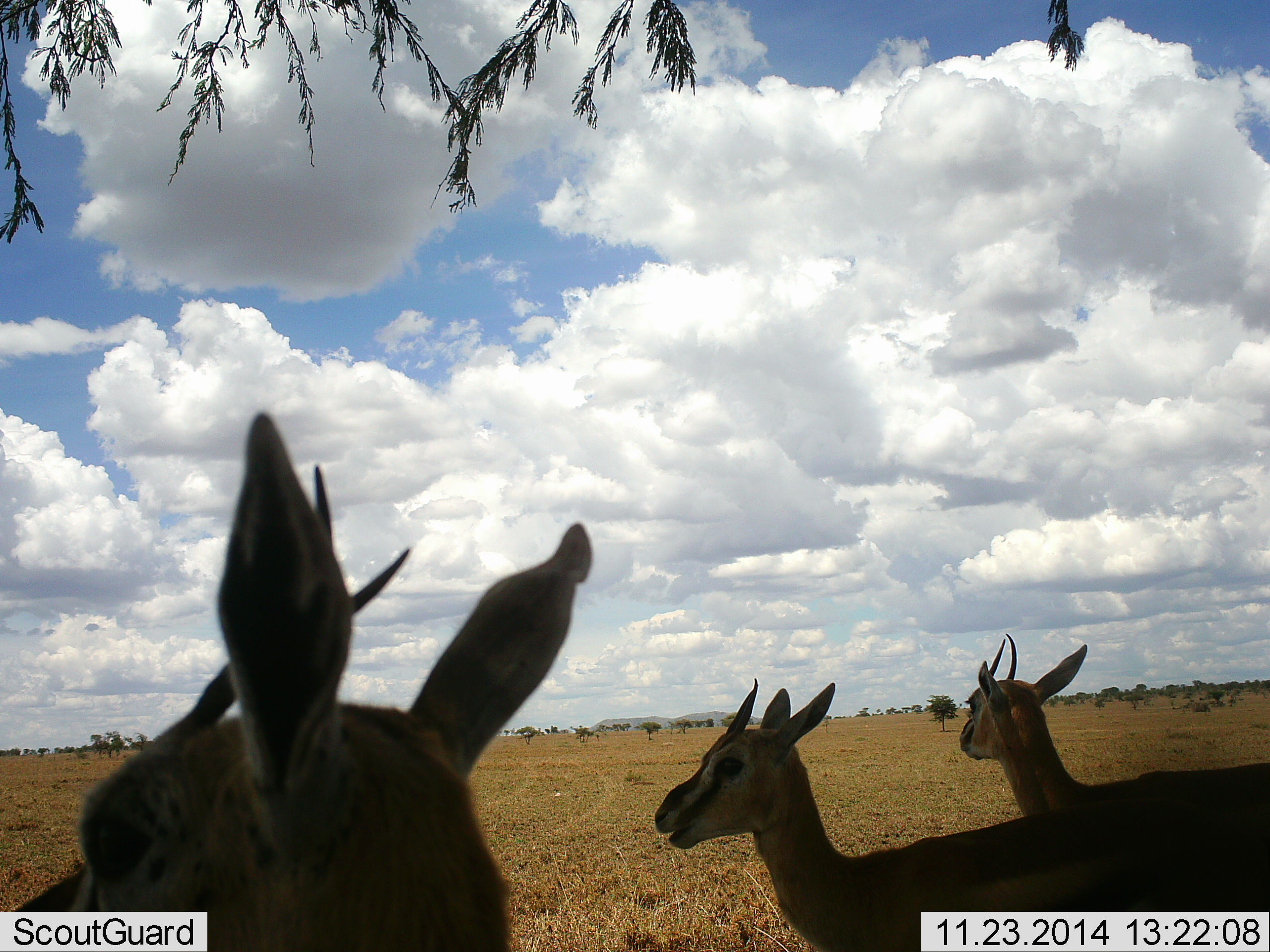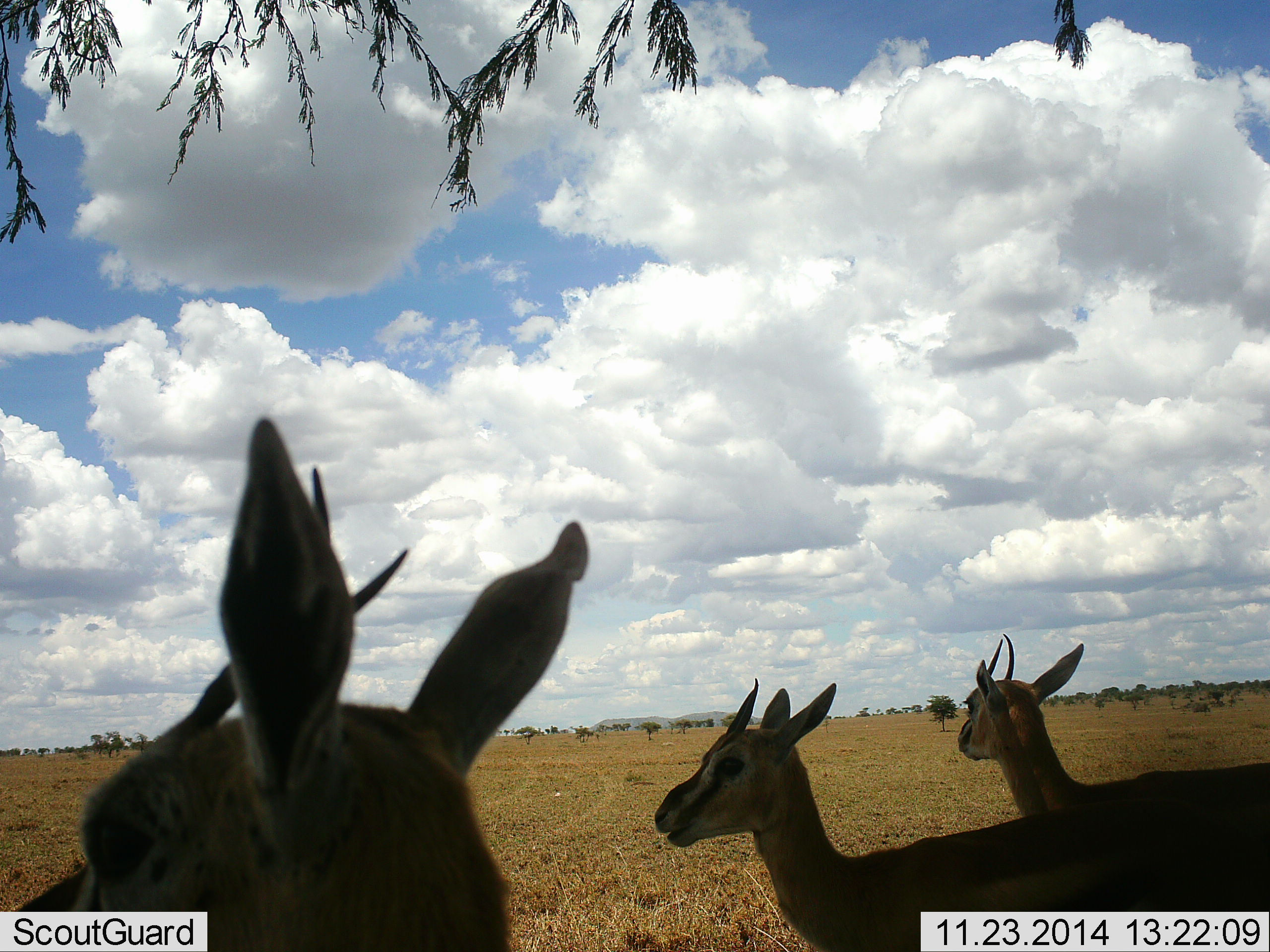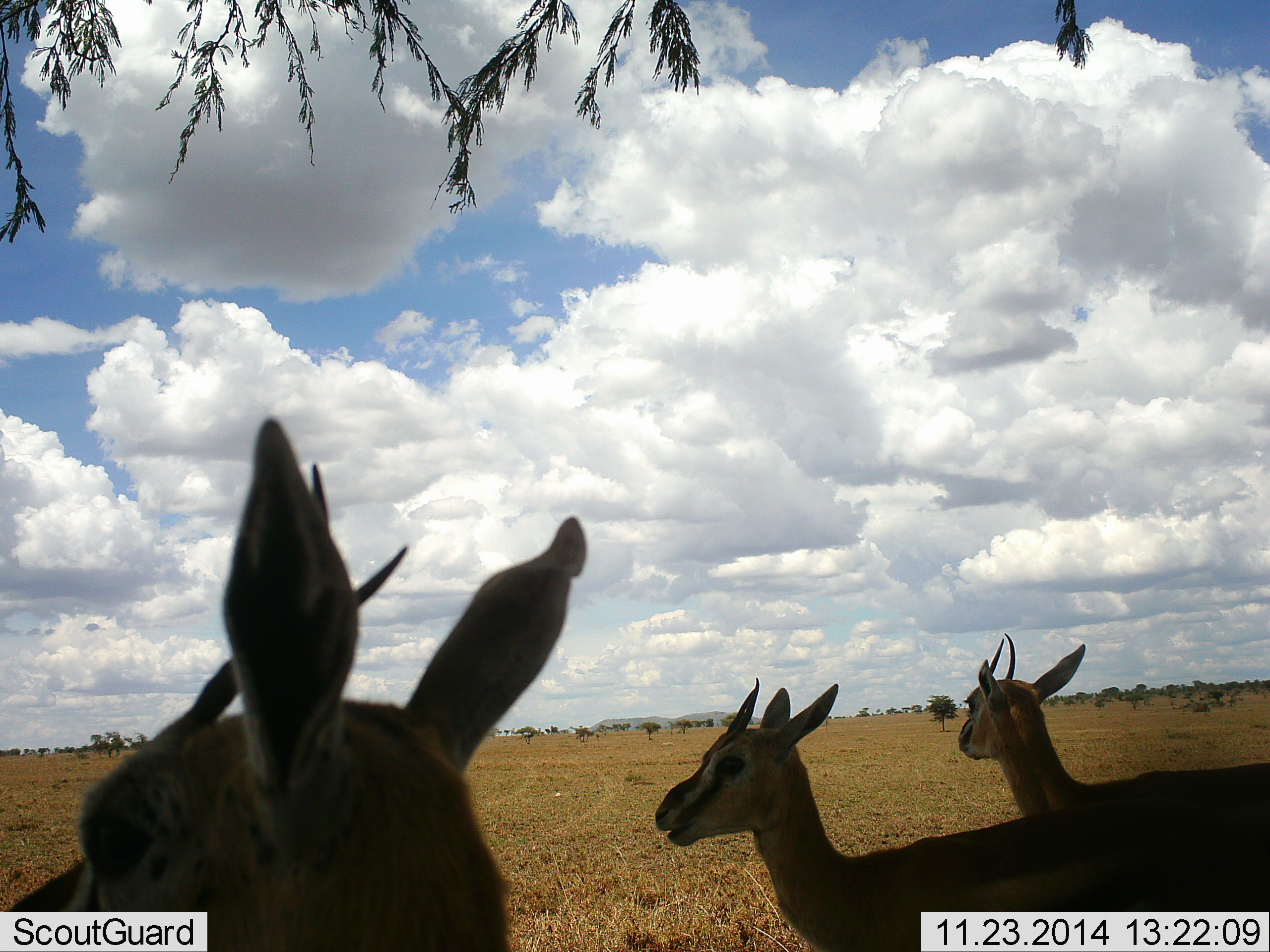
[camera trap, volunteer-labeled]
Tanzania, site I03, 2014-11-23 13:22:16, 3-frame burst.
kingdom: Animalia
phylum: Chordata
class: Mammalia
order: Artiodactyla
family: Bovidae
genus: Eudorcas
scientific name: Eudorcas thomsonii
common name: thomson's gazelle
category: gazellethomsons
Gazellethomsons (thomson's gazelle) (Eudorcas thomsonii), count 3. Behavior (volunteer vote fractions): standing 70%, resting 10%, moving 10%, interacting 0%. Young present (vote fraction): 10%. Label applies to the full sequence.